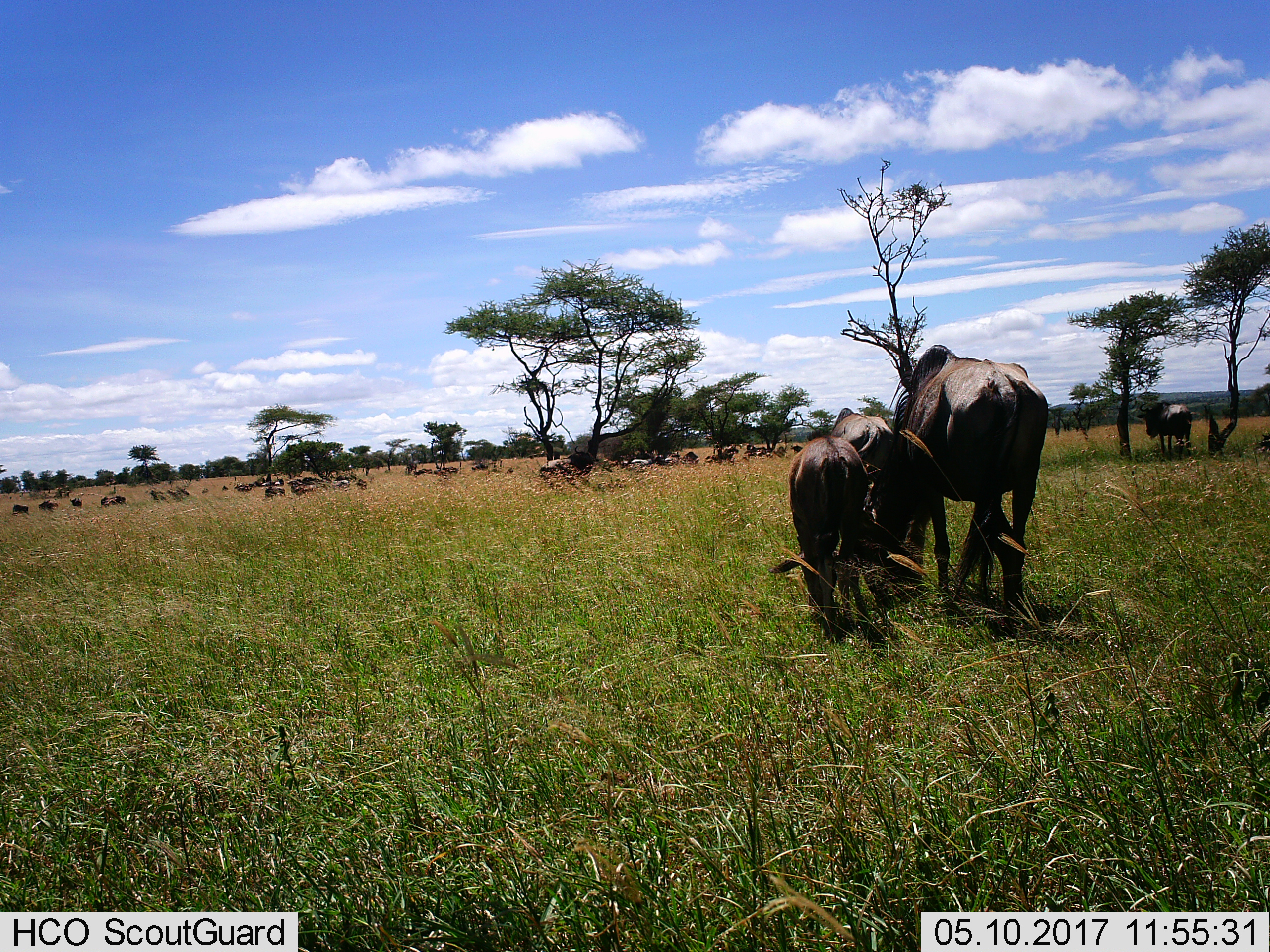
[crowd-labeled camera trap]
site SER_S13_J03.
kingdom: Animalia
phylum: Chordata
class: Mammalia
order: Artiodactyla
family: Bovidae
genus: Connochaetes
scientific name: Connochaetes taurinus taurinus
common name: blue wildebeest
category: wildebeestblue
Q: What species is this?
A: Wildebeestblue (blue wildebeest) (Connochaetes taurinus taurinus).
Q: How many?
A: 11-50.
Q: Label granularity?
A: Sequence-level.